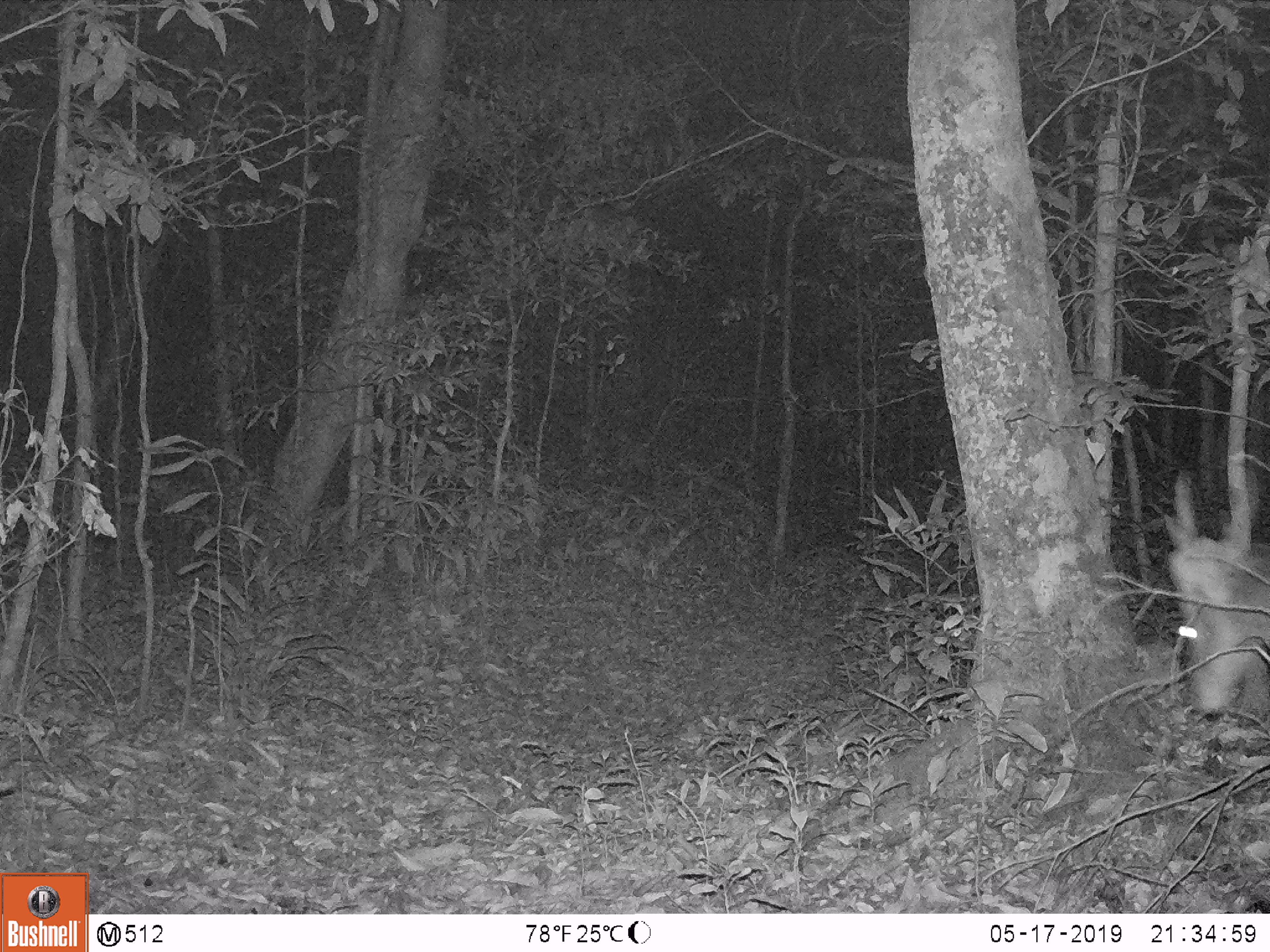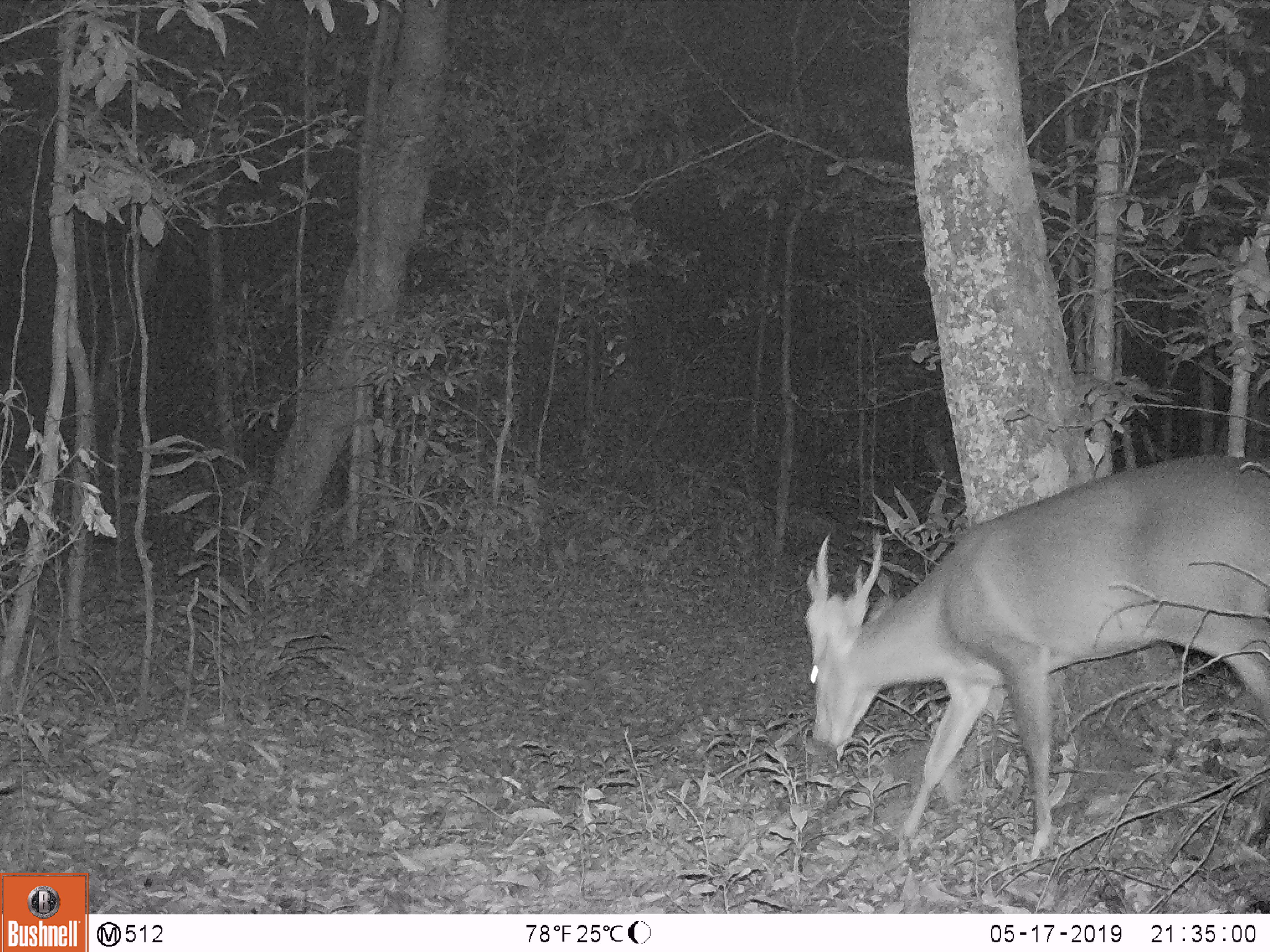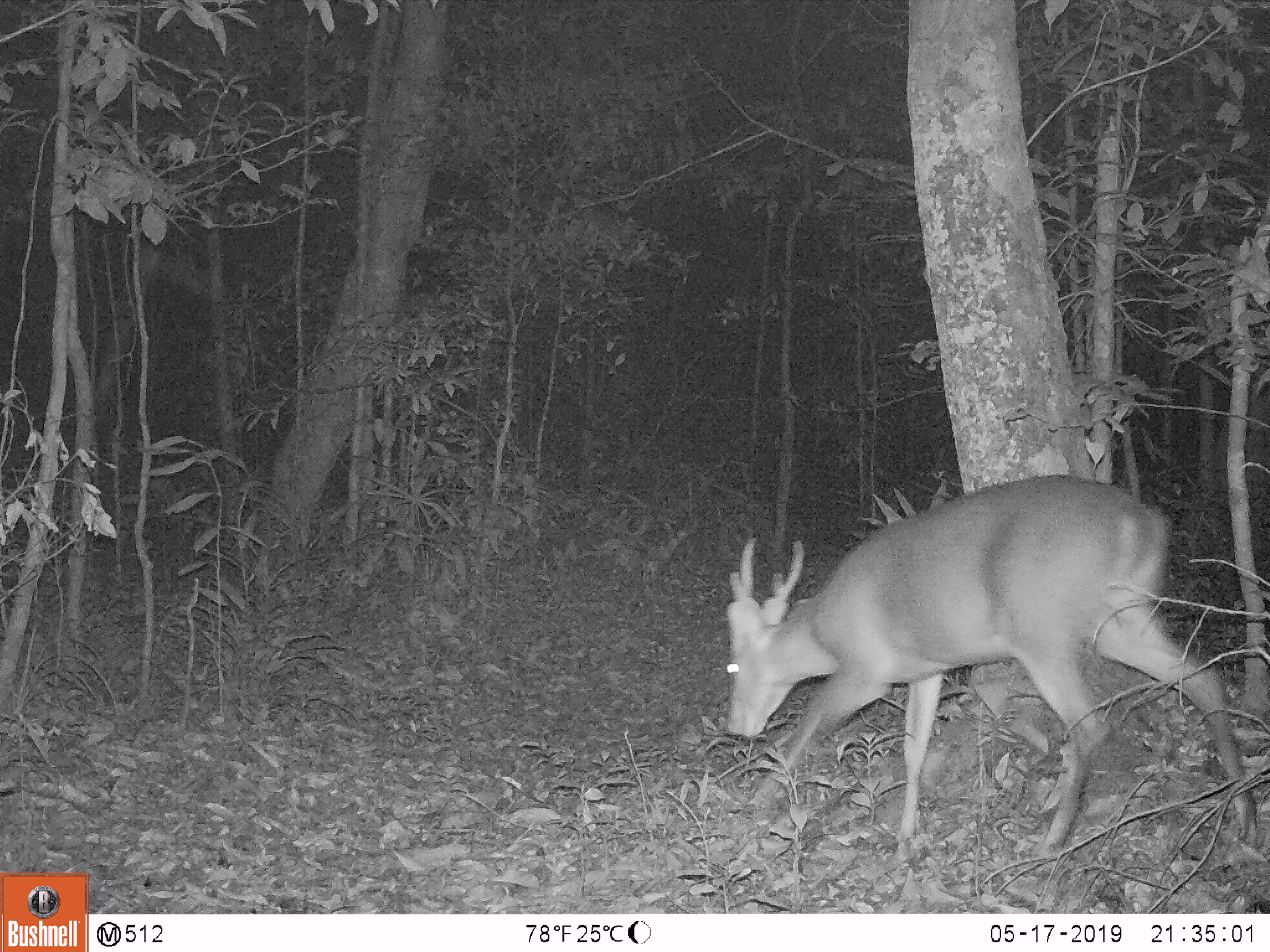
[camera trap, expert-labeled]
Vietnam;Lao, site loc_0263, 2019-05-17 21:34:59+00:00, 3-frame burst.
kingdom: Animalia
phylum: Chordata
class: Mammalia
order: Artiodactyla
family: Cervidae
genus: Muntiacus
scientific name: Muntiacus vuquangensis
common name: large-antlered muntjac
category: large antlered muntjac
Large antlered muntjac (large-antlered muntjac) (Muntiacus vuquangensis). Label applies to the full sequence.